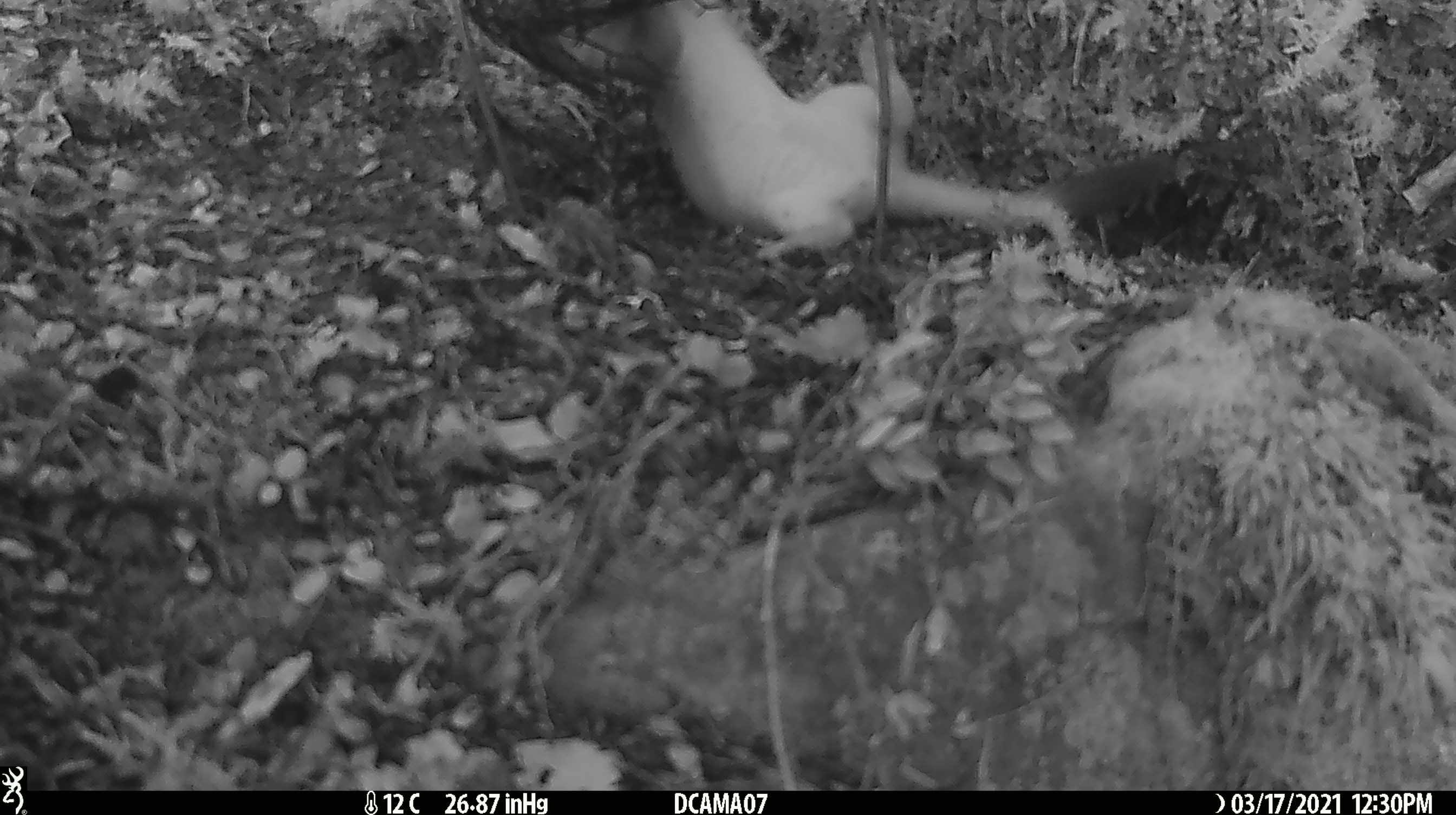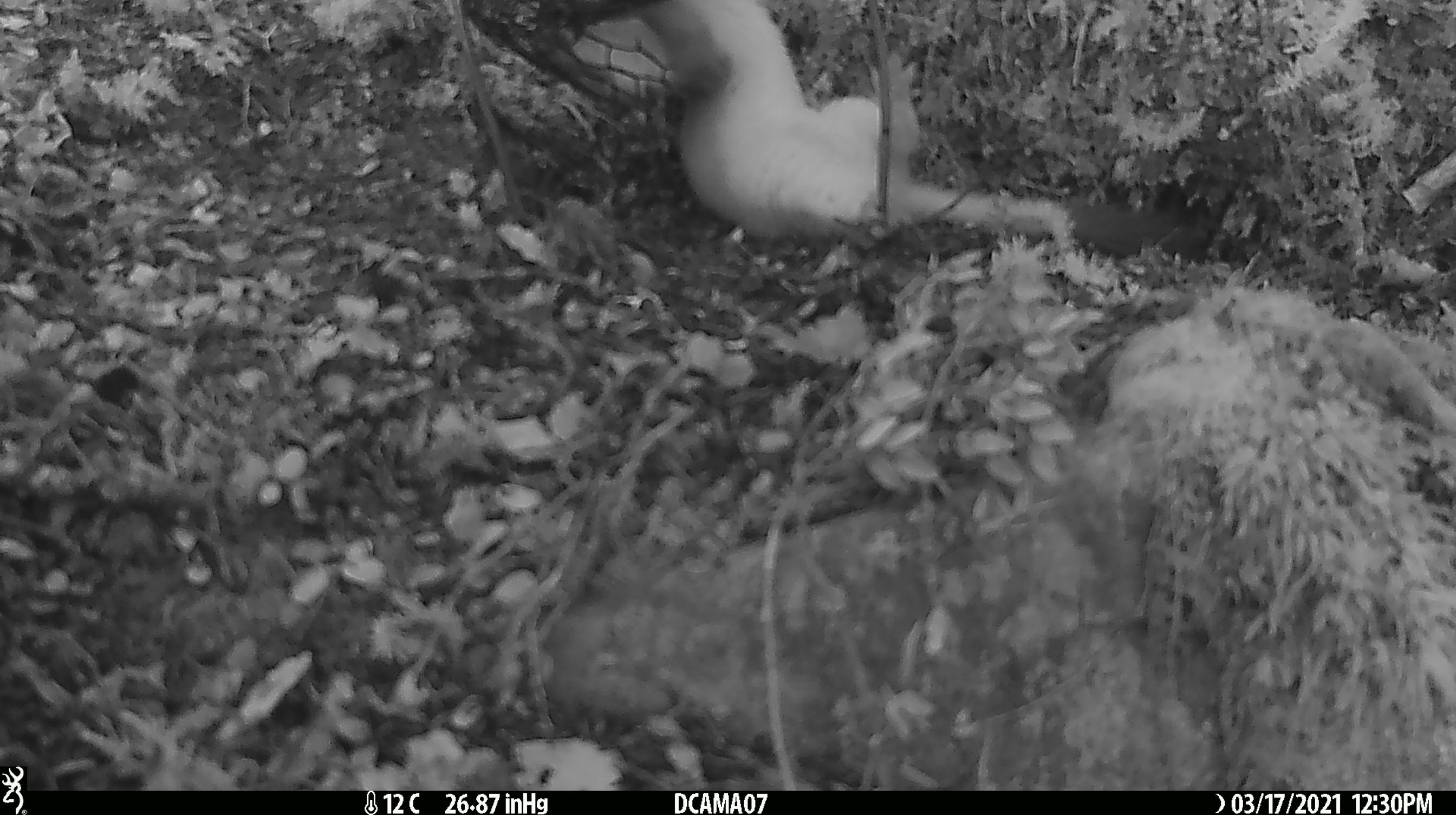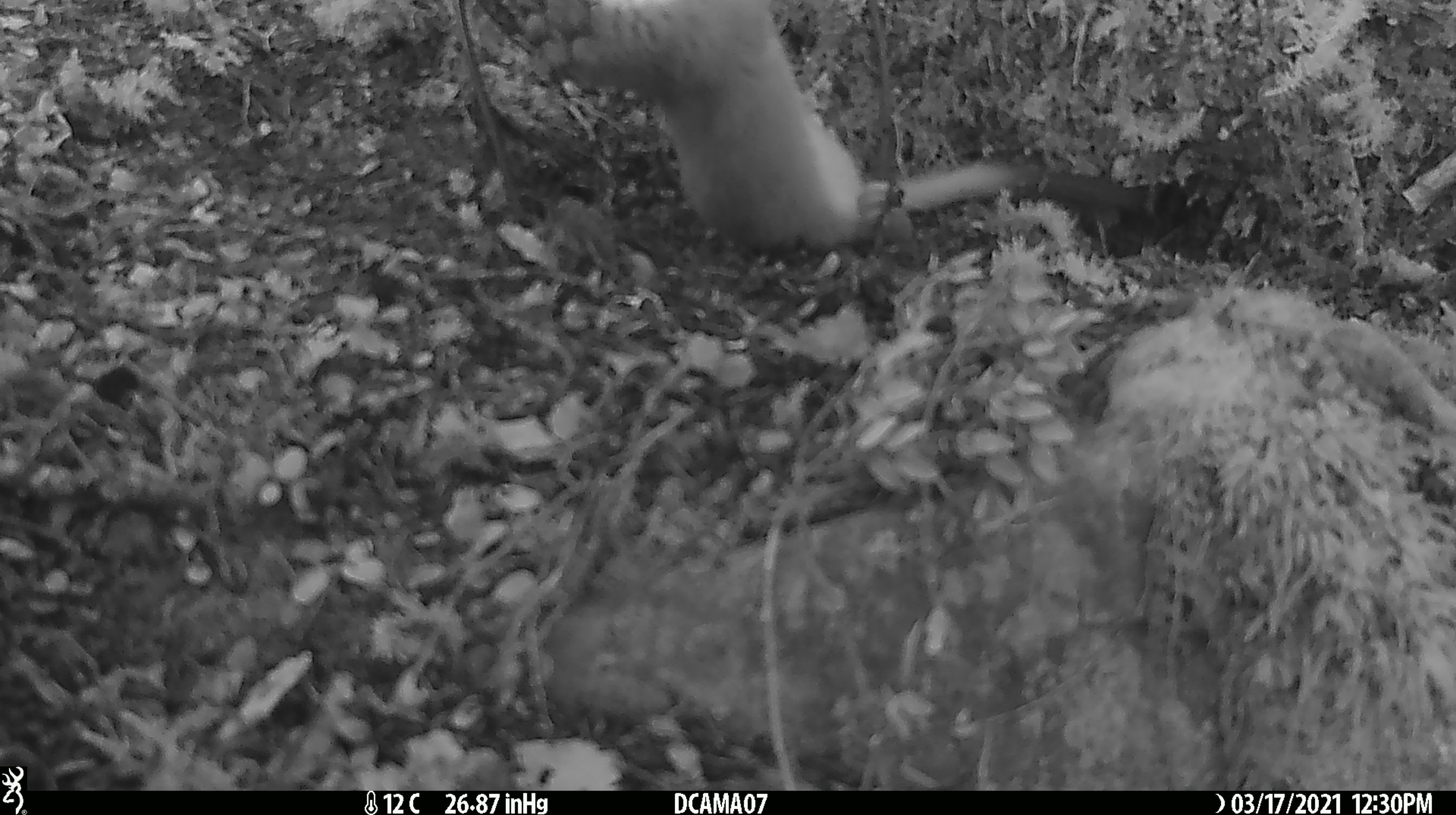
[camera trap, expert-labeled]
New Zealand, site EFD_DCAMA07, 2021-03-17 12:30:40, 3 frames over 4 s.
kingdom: Animalia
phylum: Chordata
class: Mammalia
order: Carnivora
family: Mustelidae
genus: Mustela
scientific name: Mustela erminea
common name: stoat